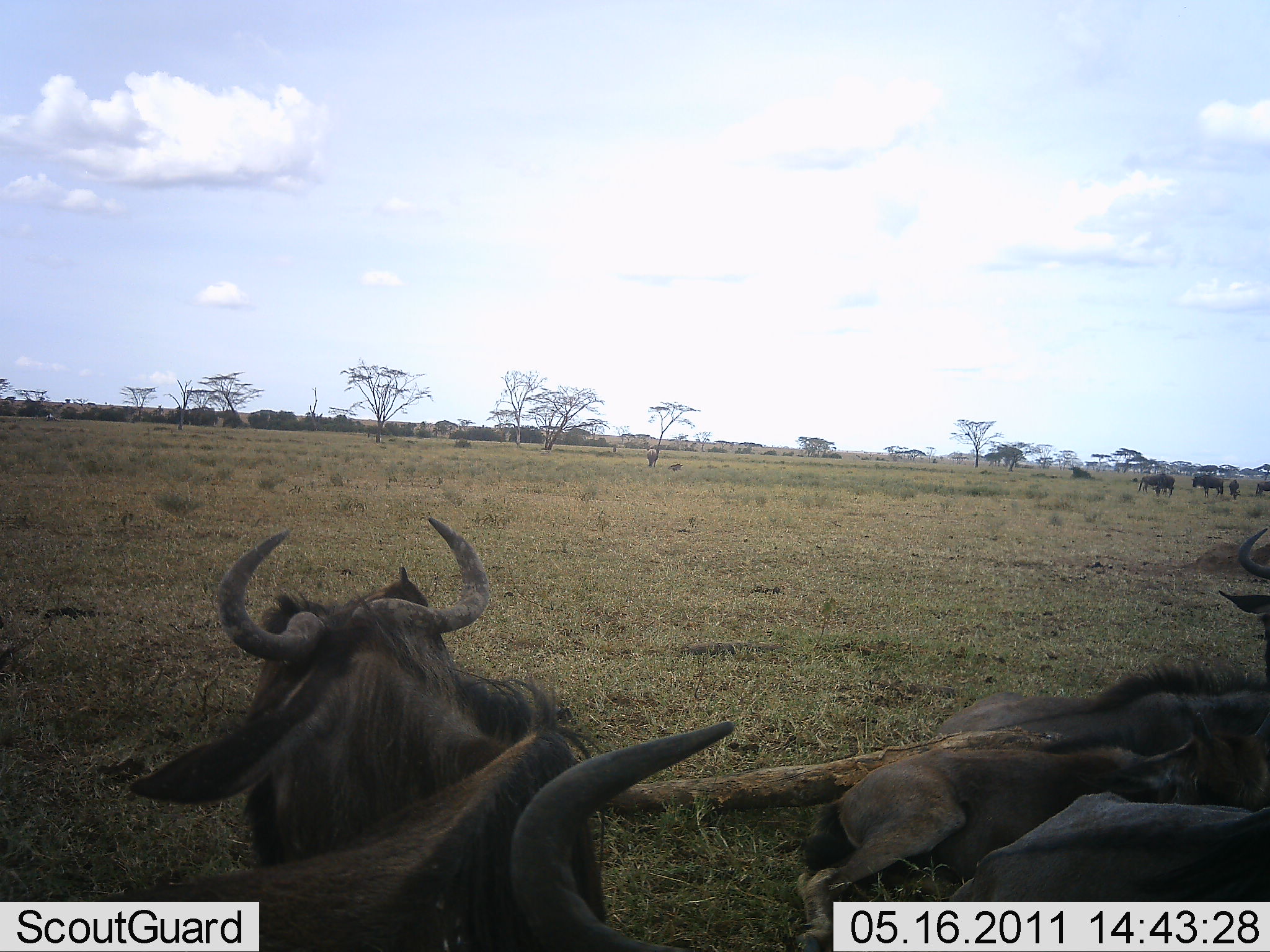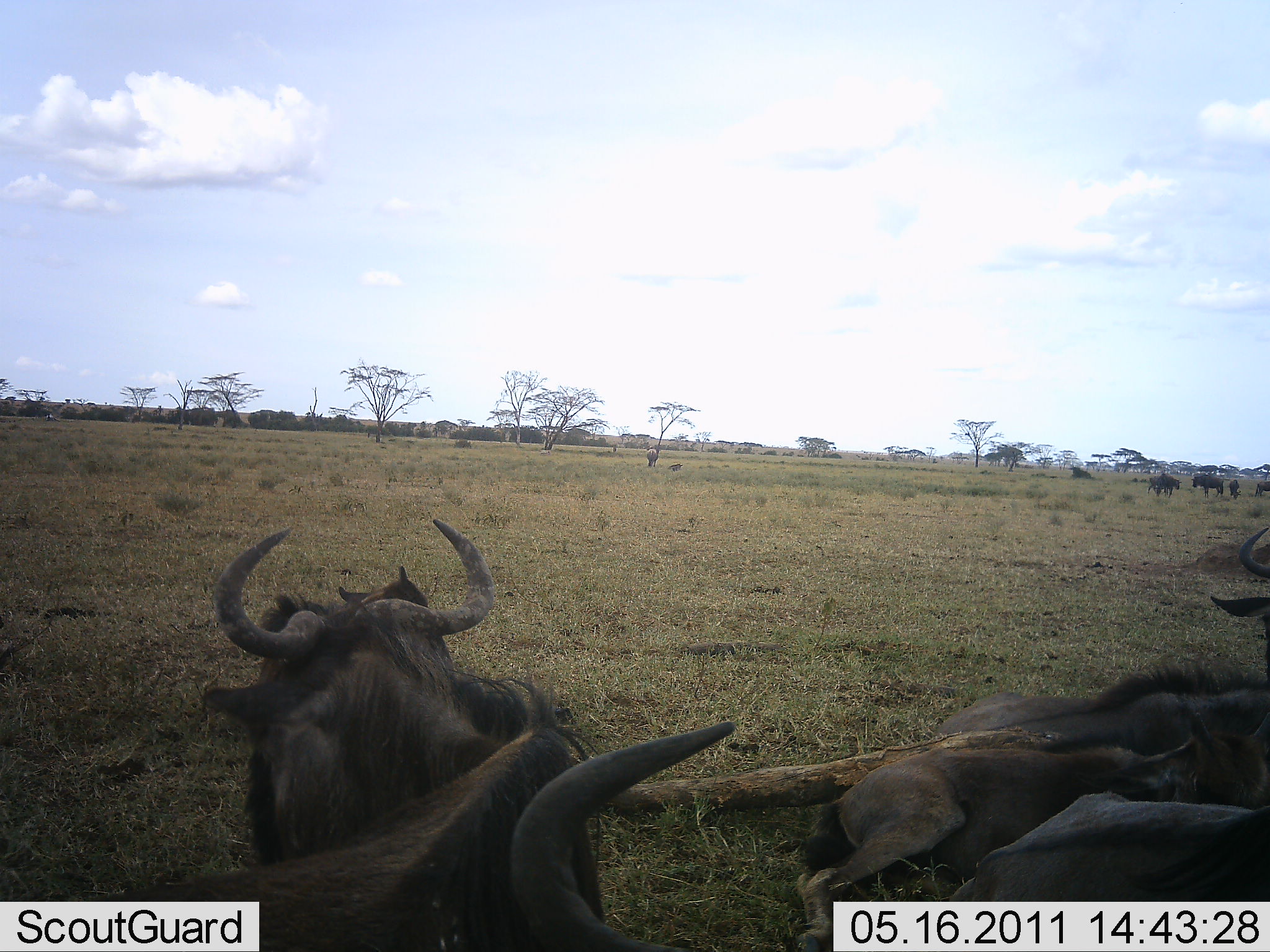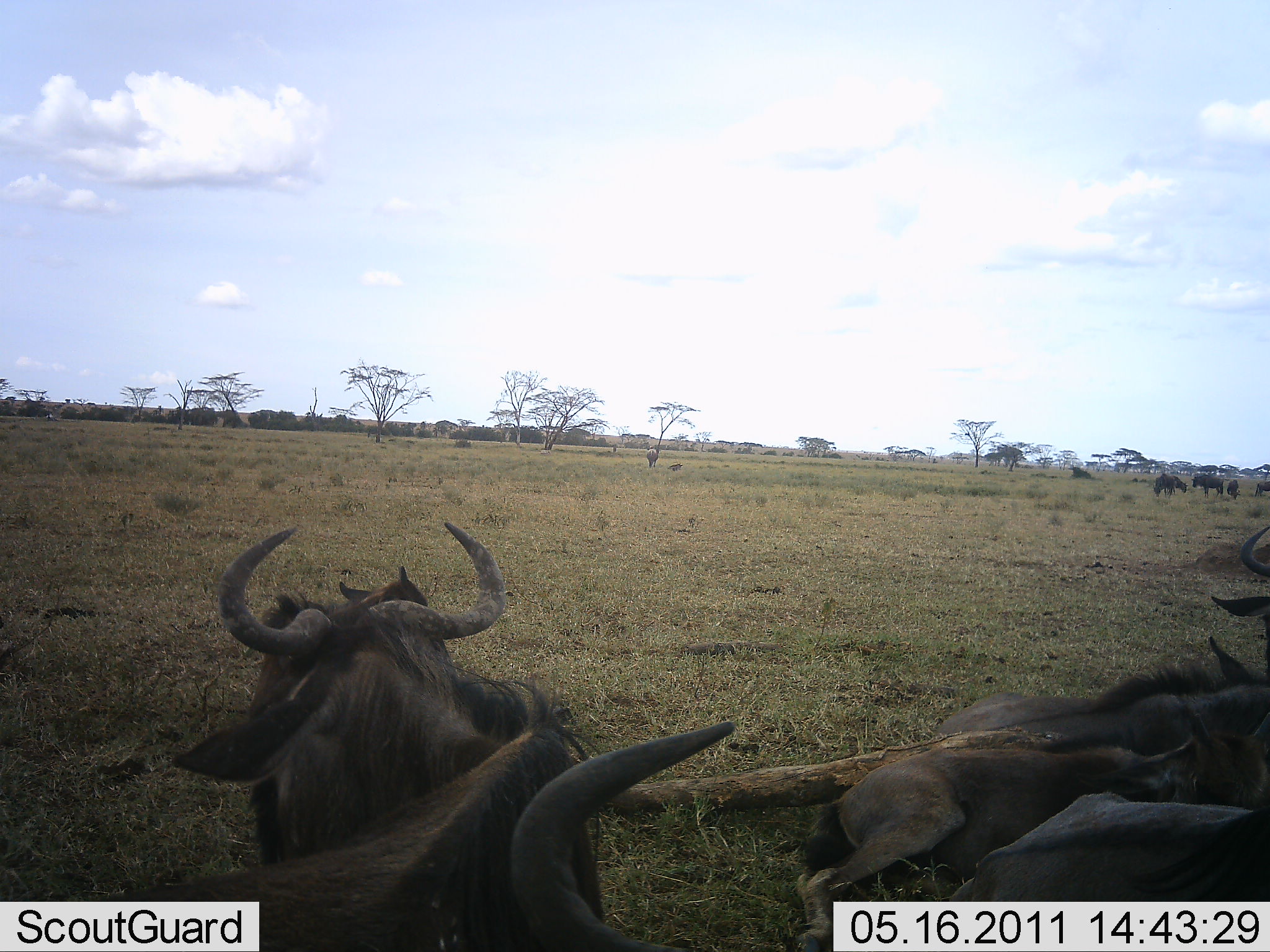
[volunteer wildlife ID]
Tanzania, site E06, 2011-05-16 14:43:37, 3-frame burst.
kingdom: Animalia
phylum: Chordata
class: Mammalia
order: Artiodactyla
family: Bovidae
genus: Connochaetes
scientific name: Connochaetes taurinus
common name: blue wildebeest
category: wildebeest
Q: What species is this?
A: Wildebeest (blue wildebeest) (Connochaetes taurinus).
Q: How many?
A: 10.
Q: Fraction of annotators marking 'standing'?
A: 50%.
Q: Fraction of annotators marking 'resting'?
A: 100%.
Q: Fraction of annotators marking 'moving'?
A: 8%.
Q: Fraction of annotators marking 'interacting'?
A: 0%.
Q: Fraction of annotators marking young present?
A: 25%.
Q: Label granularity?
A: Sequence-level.